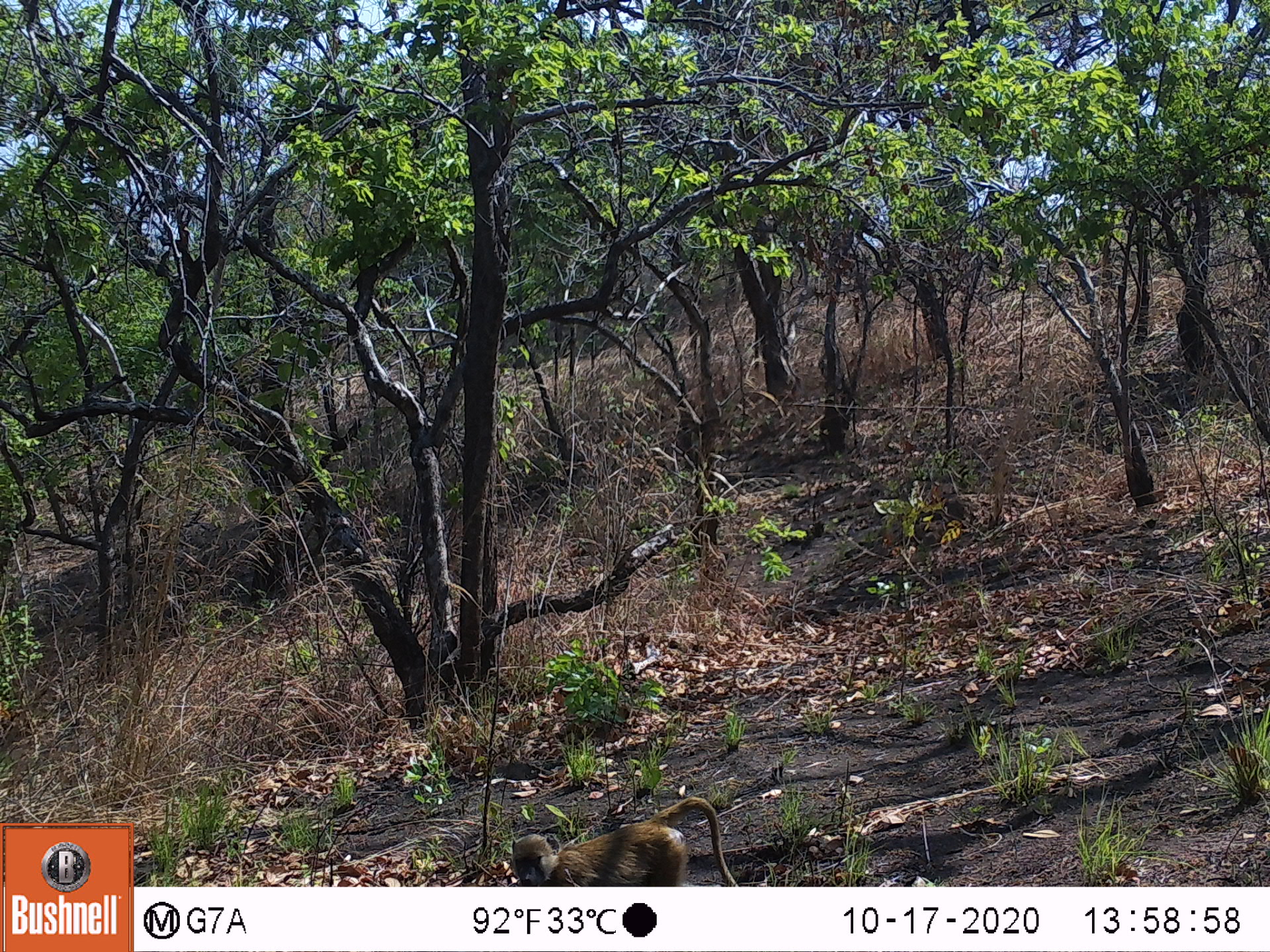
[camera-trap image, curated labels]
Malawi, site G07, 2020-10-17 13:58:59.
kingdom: Animalia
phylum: Chordata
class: Mammalia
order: Primates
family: Cercopithecidae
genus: Papio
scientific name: Papio cynocephalus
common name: yellow baboon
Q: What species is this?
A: Yellow baboon (Papio cynocephalus).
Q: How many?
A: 1.